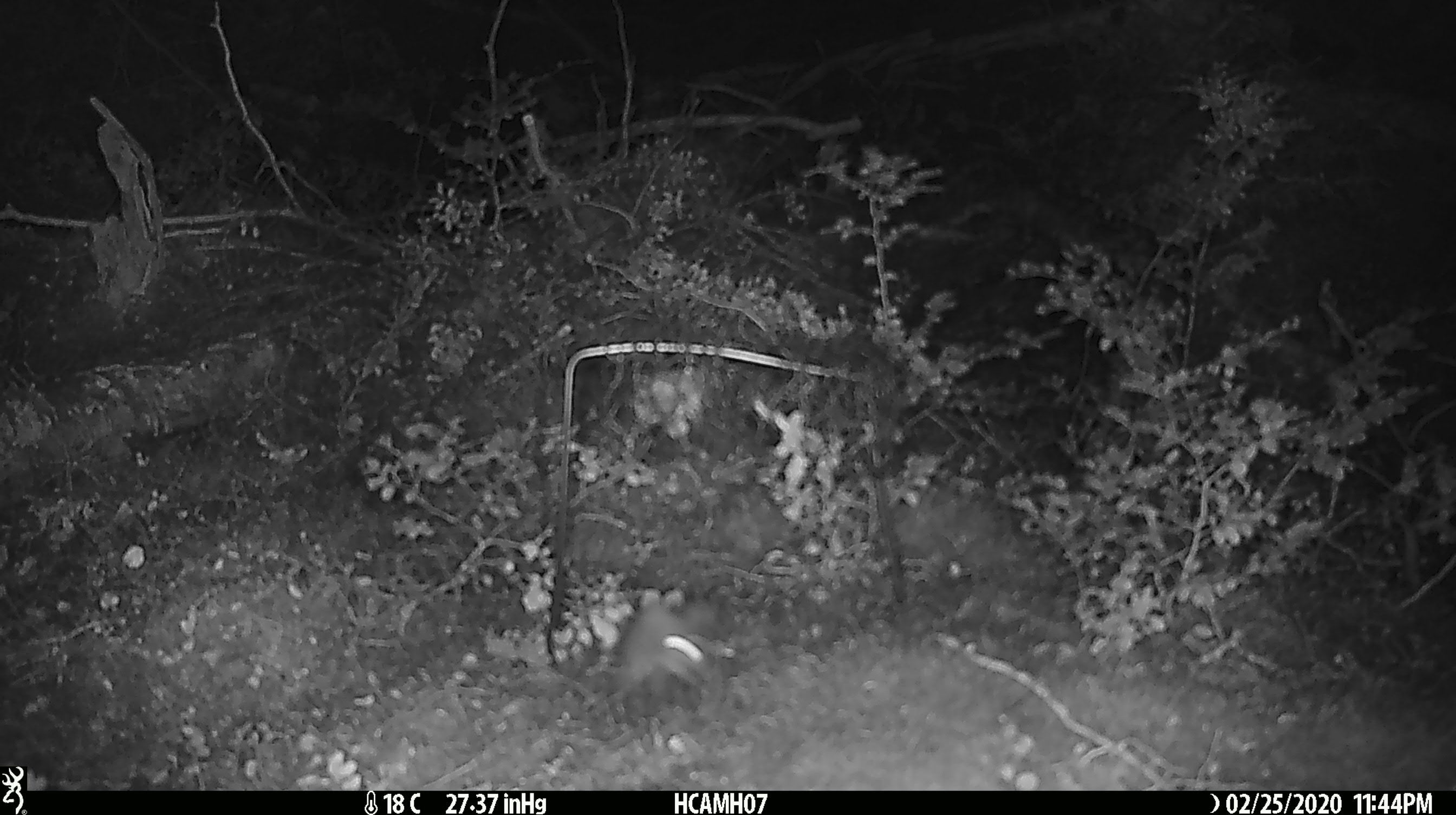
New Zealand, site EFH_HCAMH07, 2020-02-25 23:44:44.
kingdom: Animalia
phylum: Chordata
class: Mammalia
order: Rodentia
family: Muridae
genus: Mus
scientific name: Mus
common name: mouse